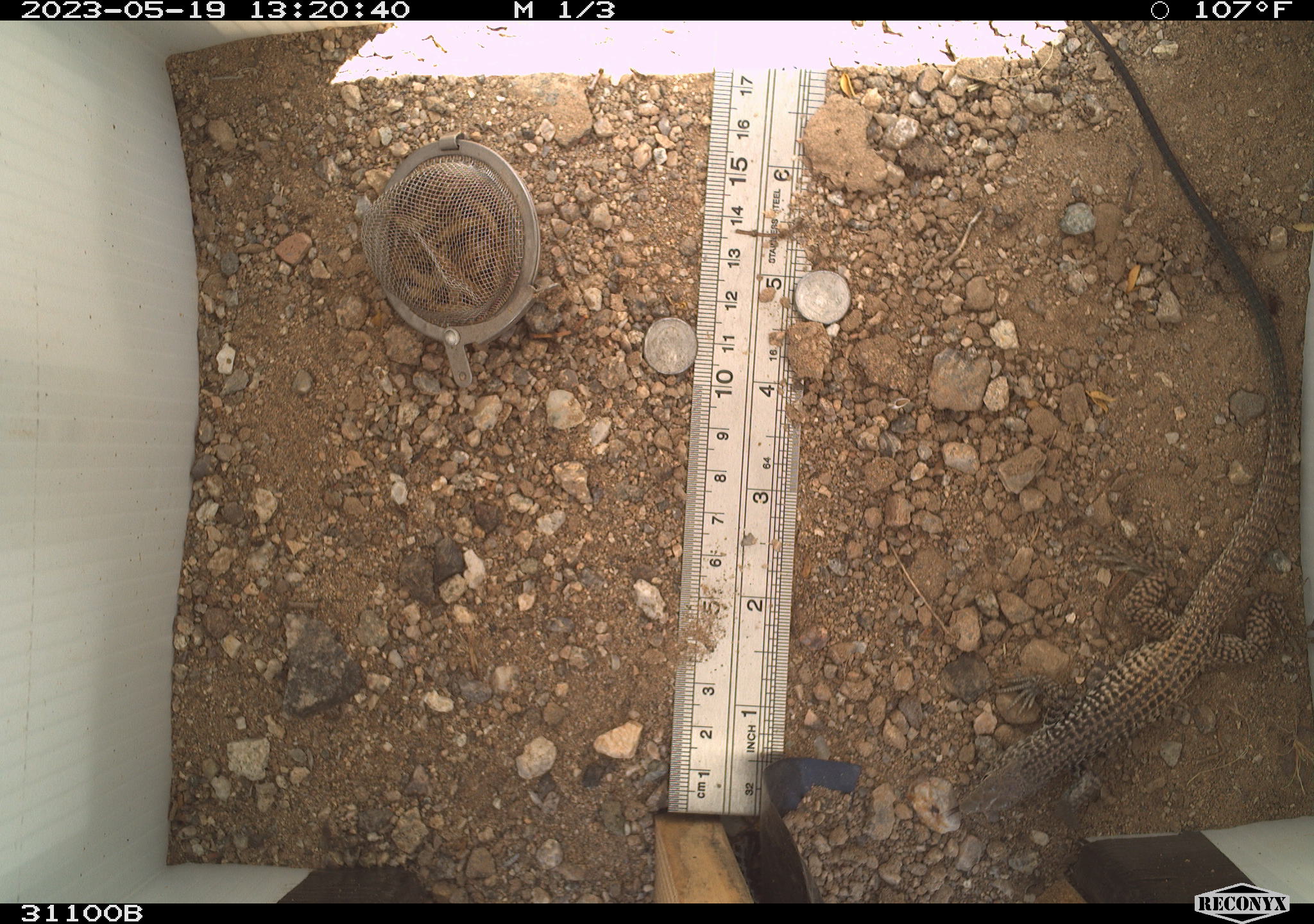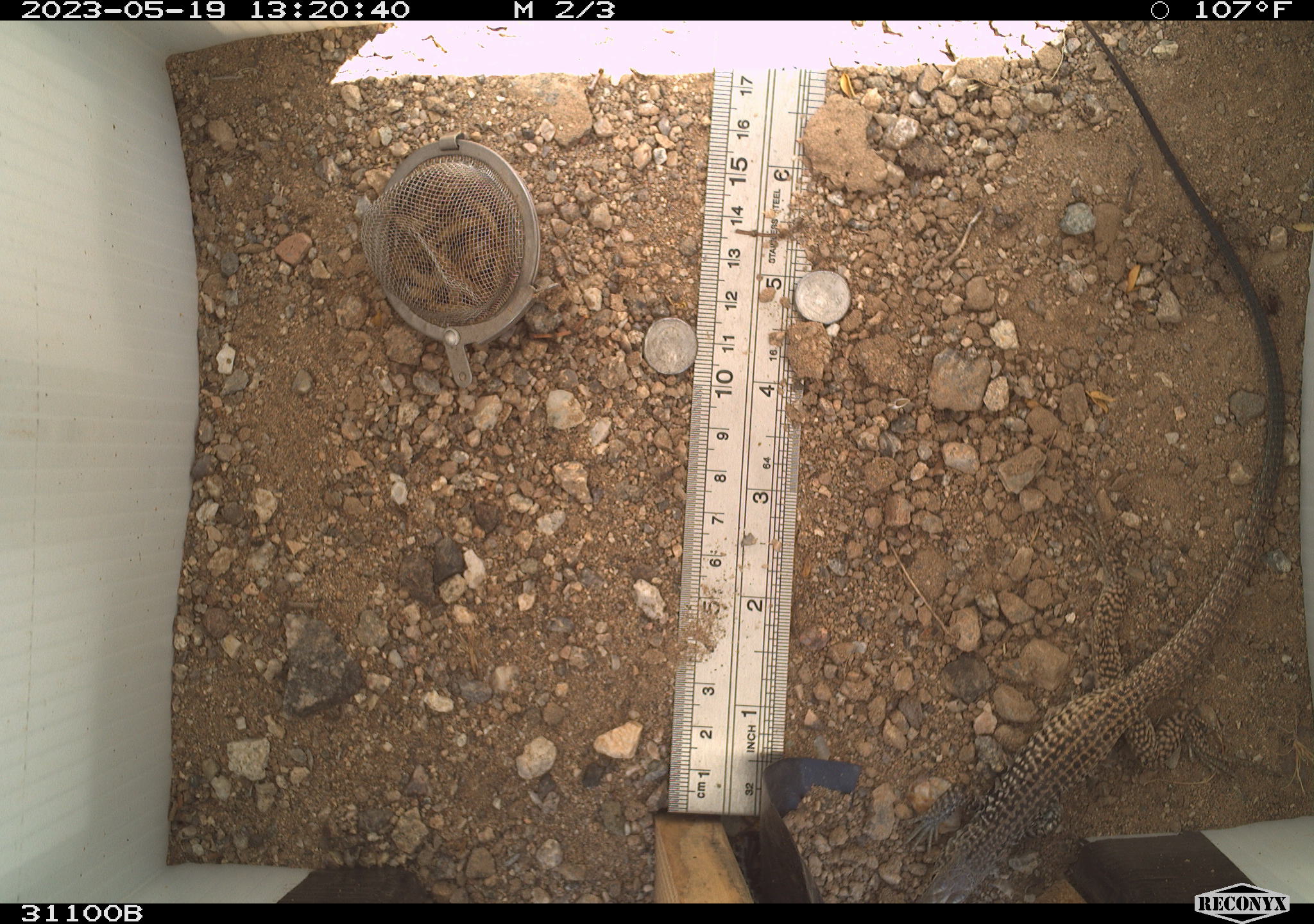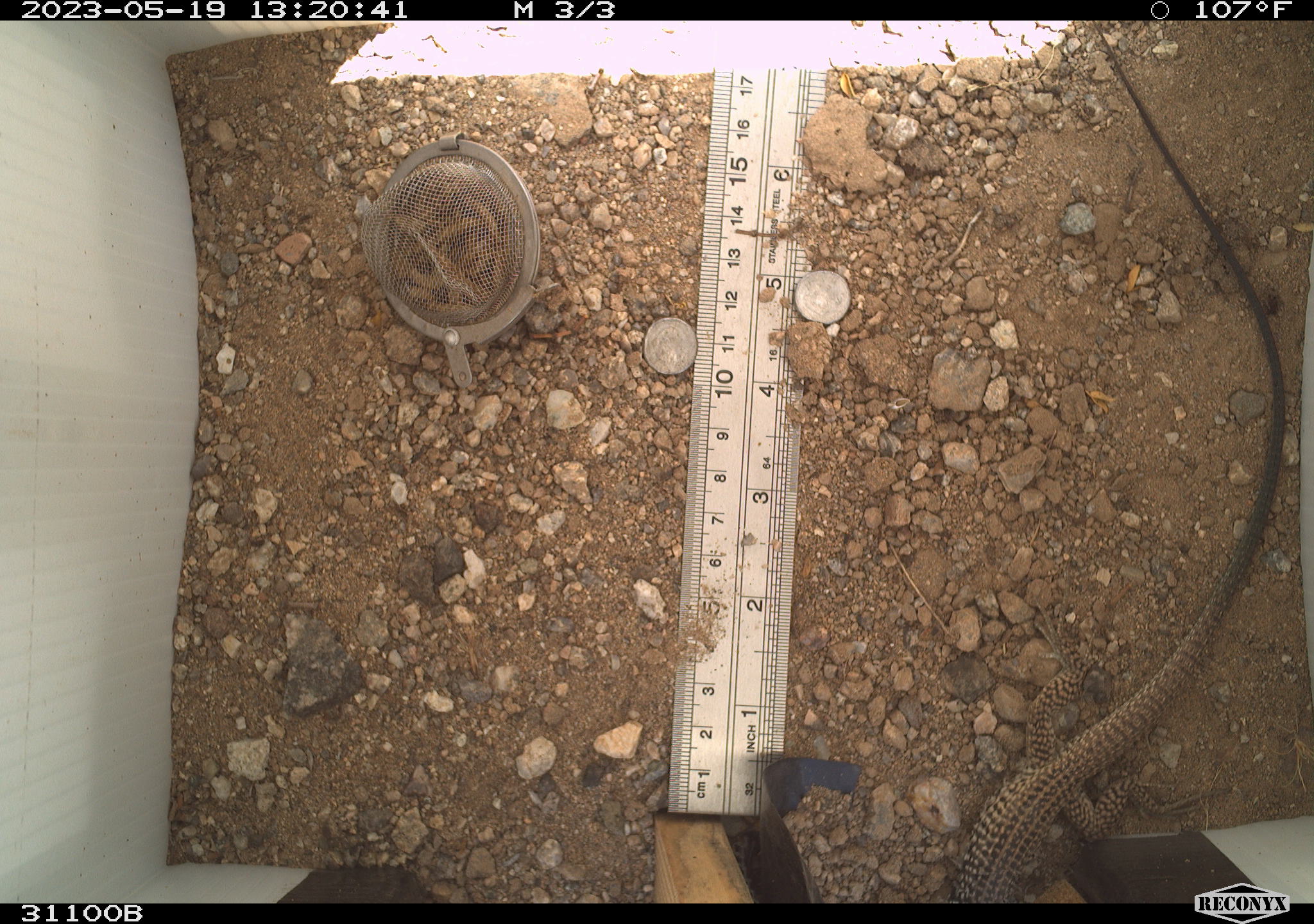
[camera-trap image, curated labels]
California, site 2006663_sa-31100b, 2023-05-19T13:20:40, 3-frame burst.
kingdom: Animalia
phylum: Chordata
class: Reptilia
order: Squamata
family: Teiidae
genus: Aspidoscelis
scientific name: Aspidoscelis tigris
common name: western whiptail